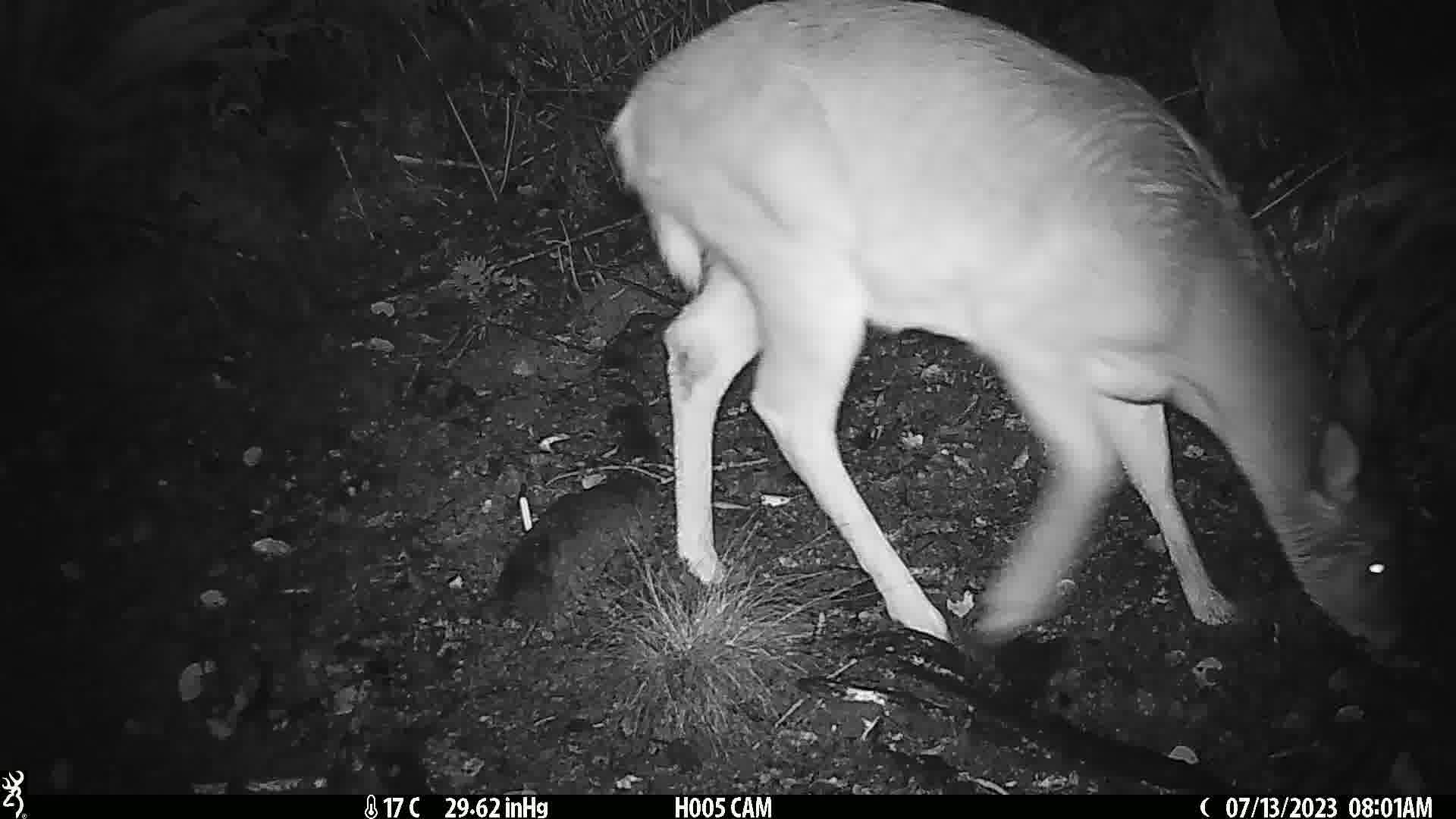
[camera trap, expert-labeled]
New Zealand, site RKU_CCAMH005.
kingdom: Animalia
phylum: Chordata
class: Mammalia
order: Artiodactyla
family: Cervidae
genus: Odocoileus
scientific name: Odocoileus virginianus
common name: white-tailed deer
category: white tailed deer